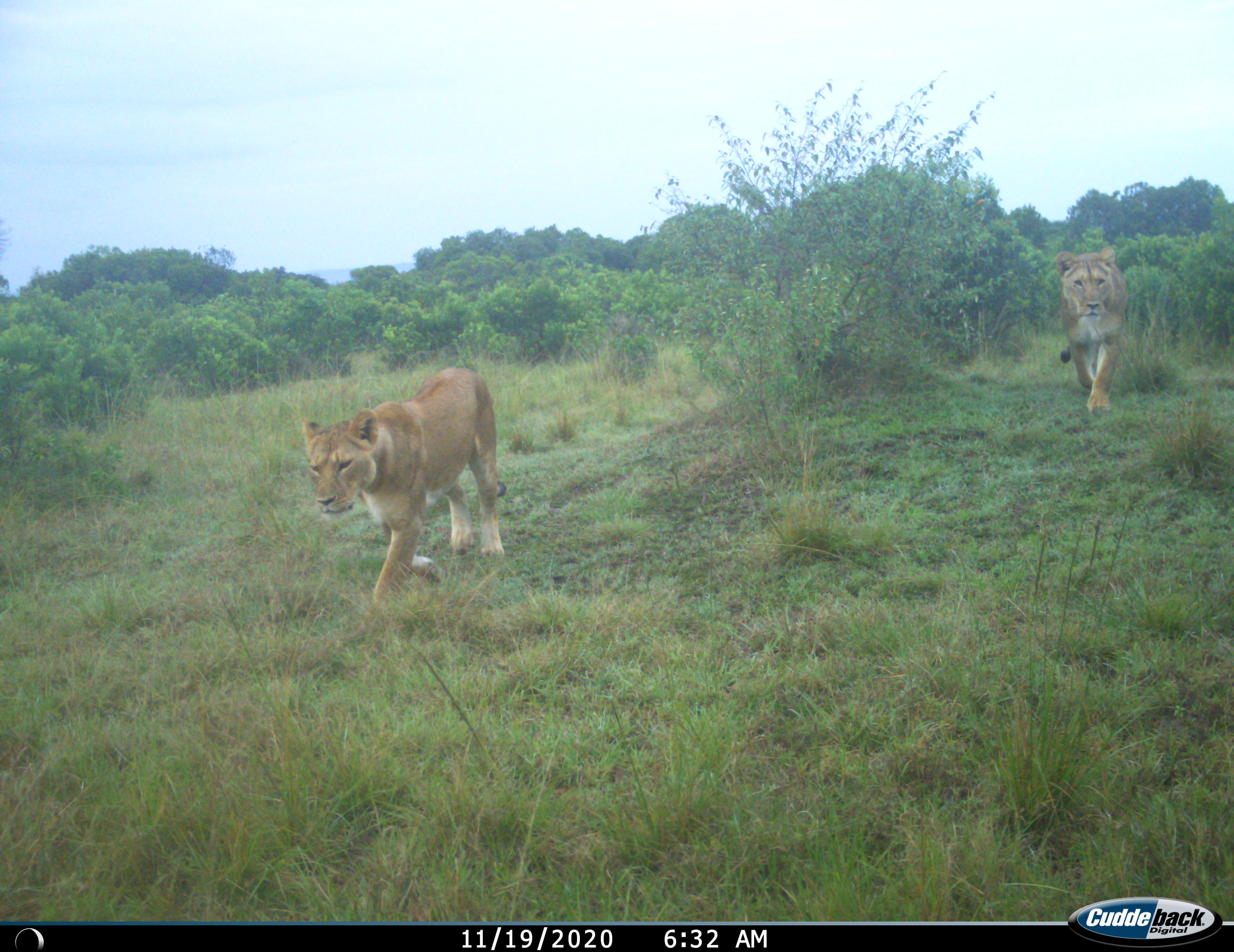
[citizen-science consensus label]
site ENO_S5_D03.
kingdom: Animalia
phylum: Chordata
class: Mammalia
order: Carnivora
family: Felidae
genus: Panthera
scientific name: Panthera leo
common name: lion female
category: lionfemale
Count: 2.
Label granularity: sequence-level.